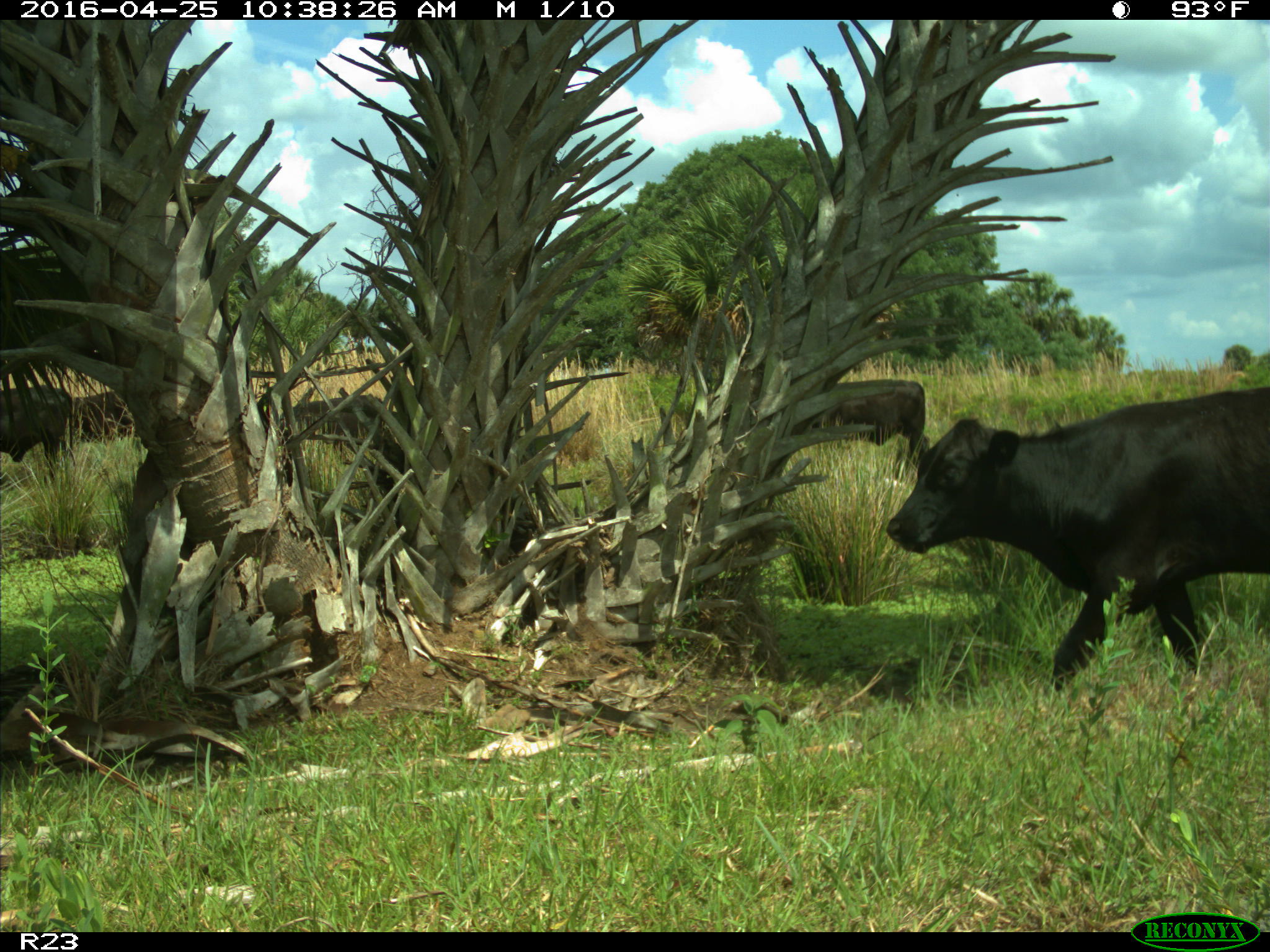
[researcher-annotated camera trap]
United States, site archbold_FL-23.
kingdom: Animalia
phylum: Chordata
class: Mammalia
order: Artiodactyla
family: Bovidae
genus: Bos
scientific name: Bos taurus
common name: domestic cow